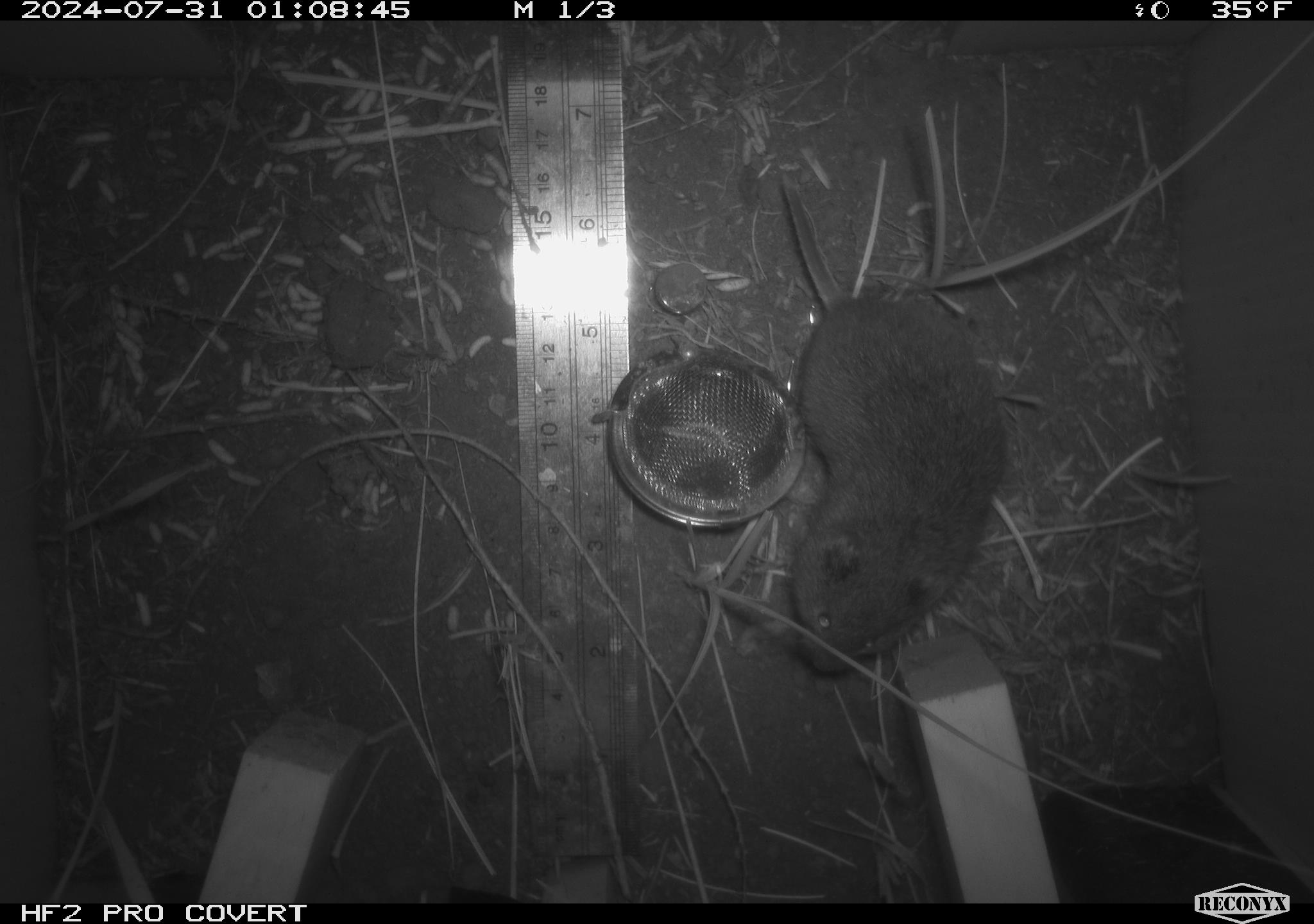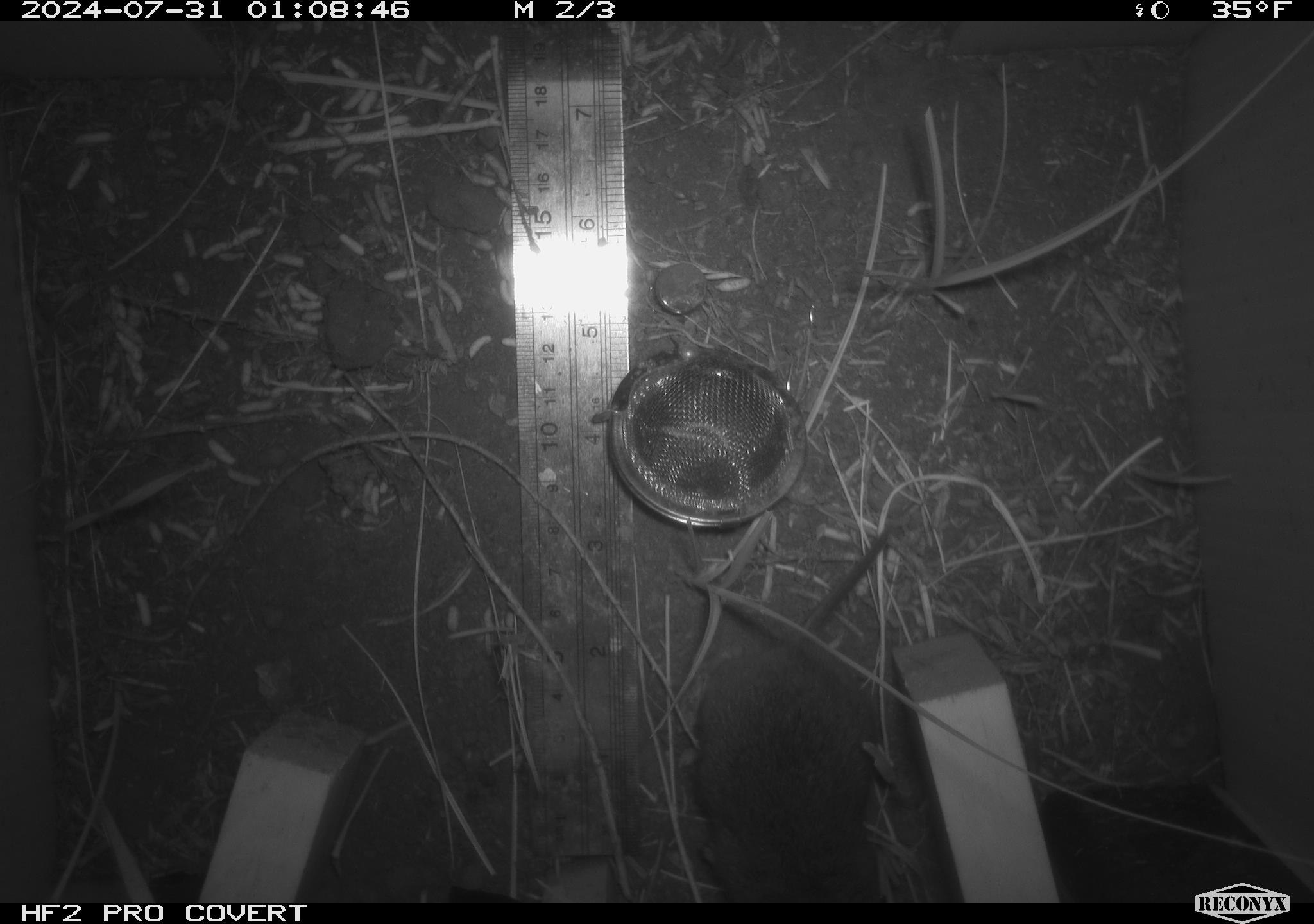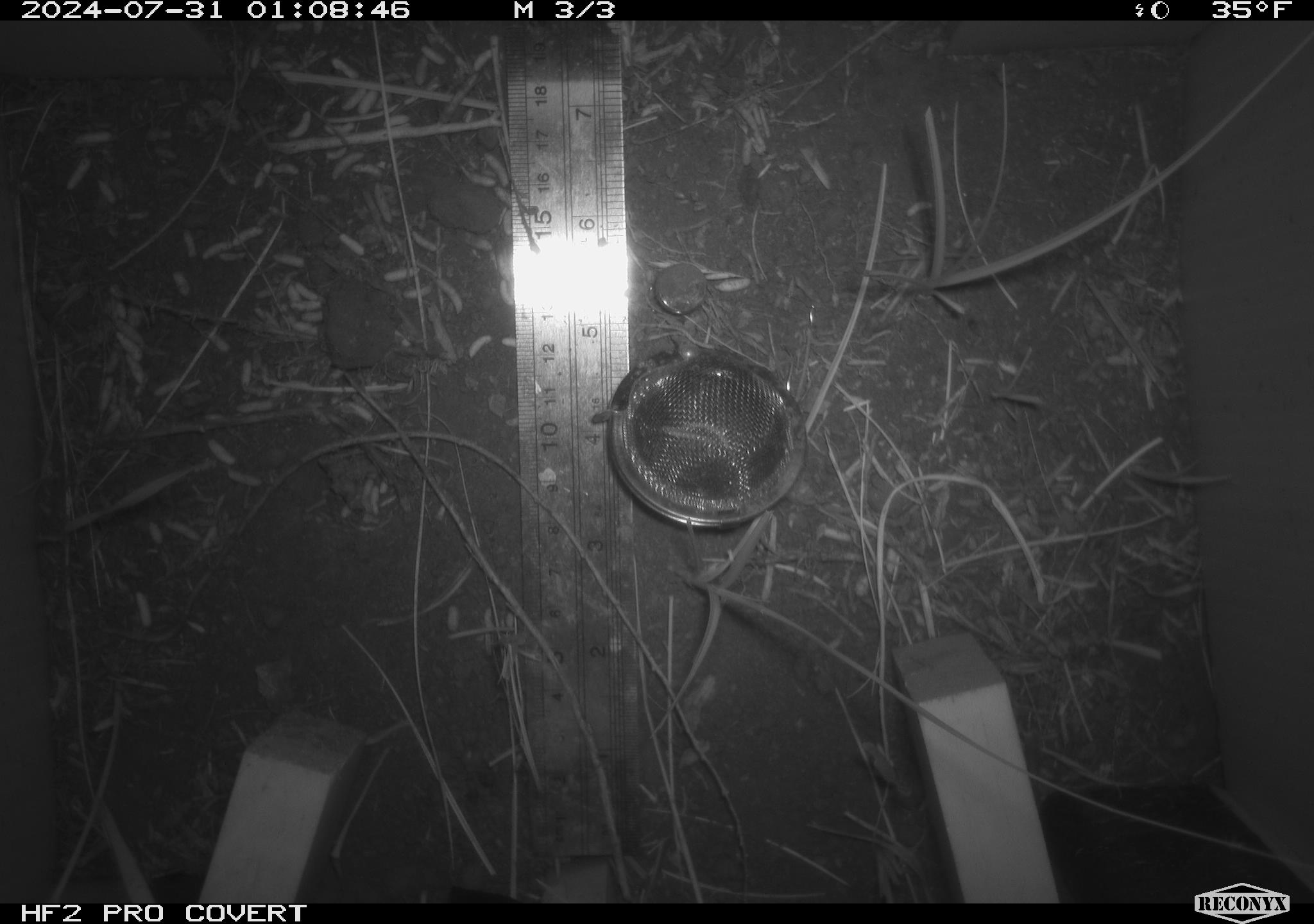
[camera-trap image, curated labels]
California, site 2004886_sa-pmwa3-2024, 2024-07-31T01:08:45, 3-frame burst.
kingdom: Animalia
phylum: Chordata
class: Mammalia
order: Rodentia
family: Cricetidae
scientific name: Arvicolinae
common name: voles, lemmings, and muskrats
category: arvicolinae subfamily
Arvicolinae subfamily (voles, lemmings, and muskrats) (Arvicolinae).